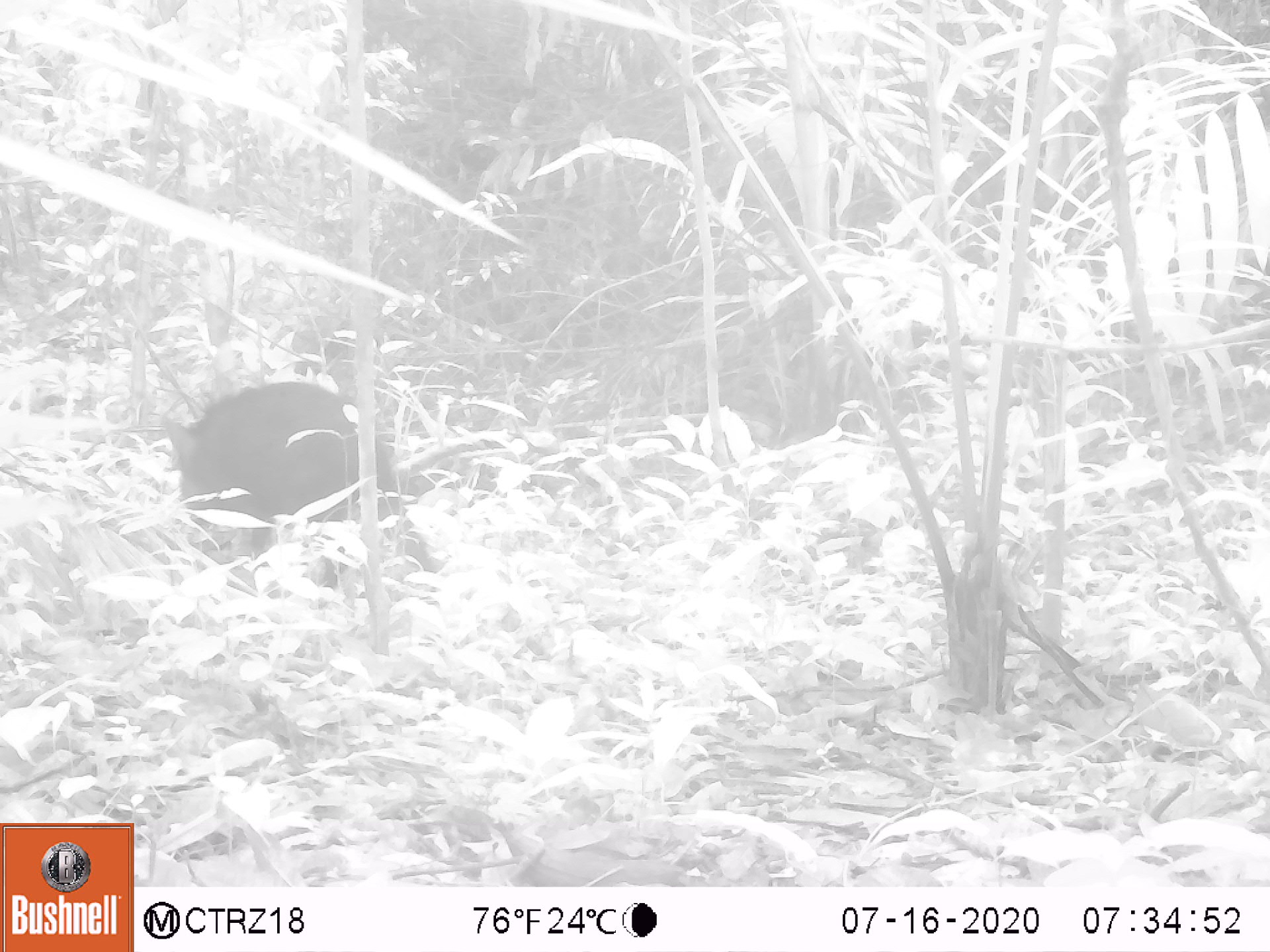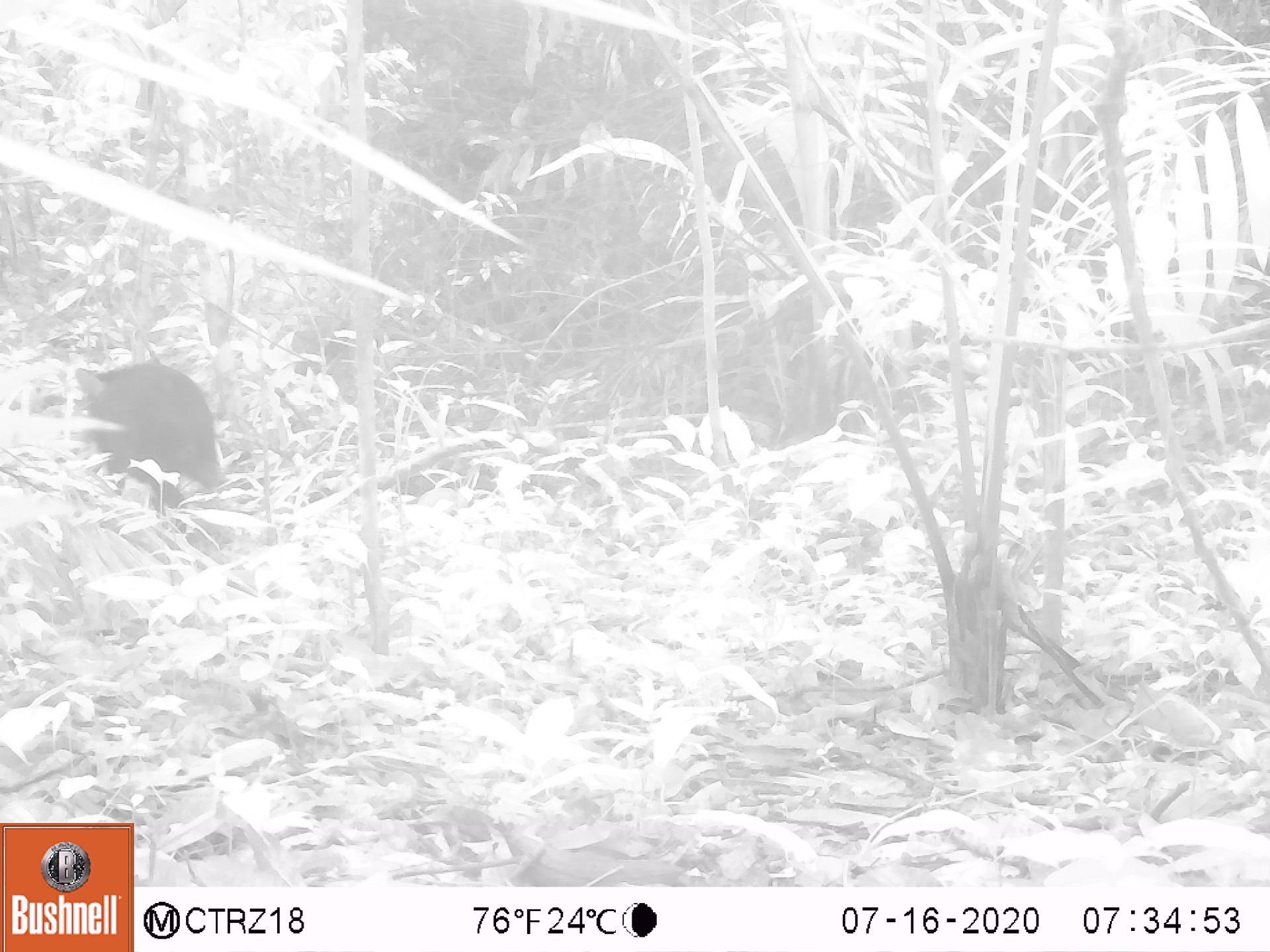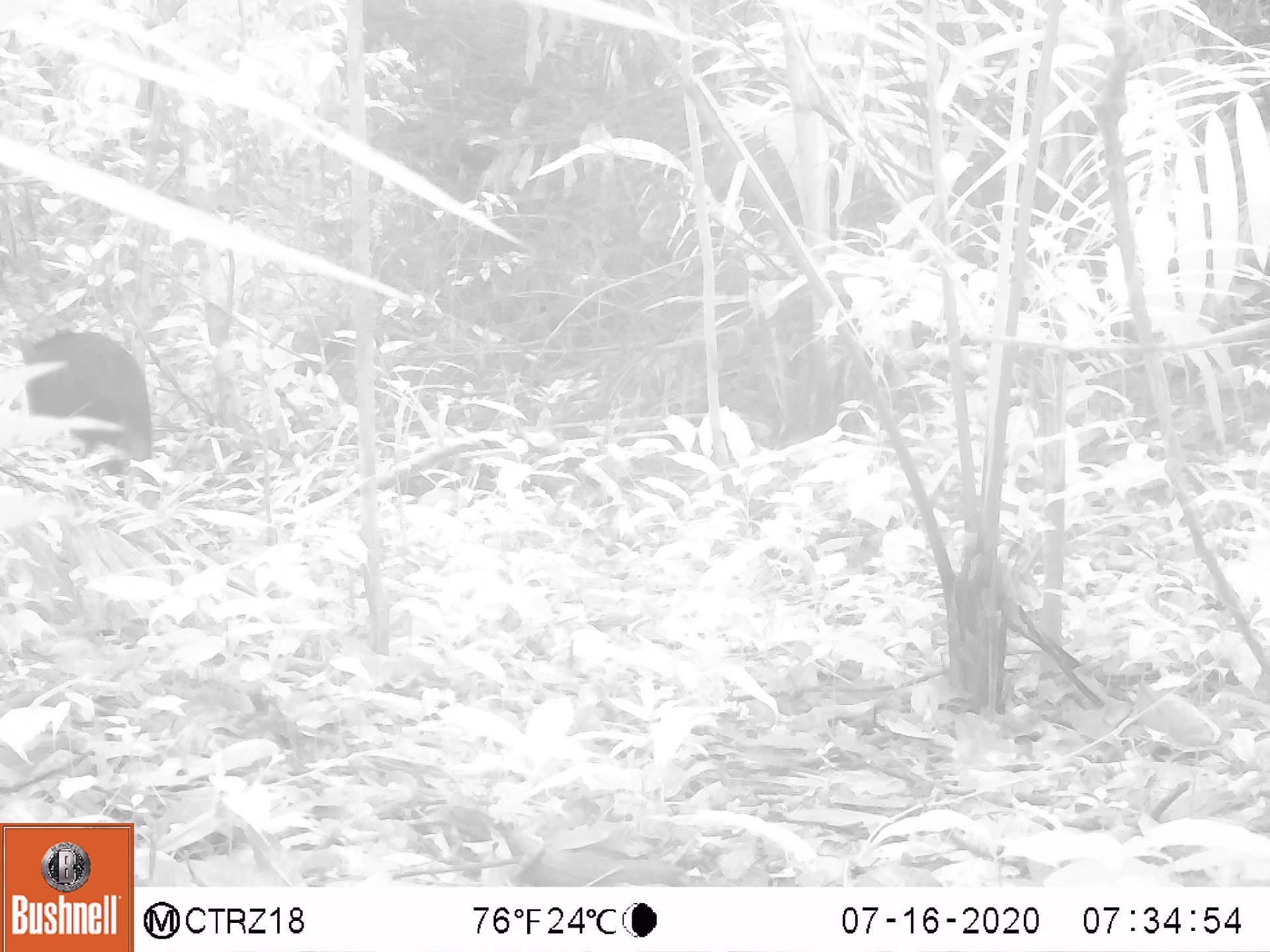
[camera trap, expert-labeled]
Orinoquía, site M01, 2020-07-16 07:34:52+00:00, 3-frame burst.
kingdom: Animalia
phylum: Chordata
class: Mammalia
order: Artiodactyla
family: Tayassuidae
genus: Pecari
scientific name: Pecari tajacu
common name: collared peccary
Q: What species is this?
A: Collared peccary (Pecari tajacu).